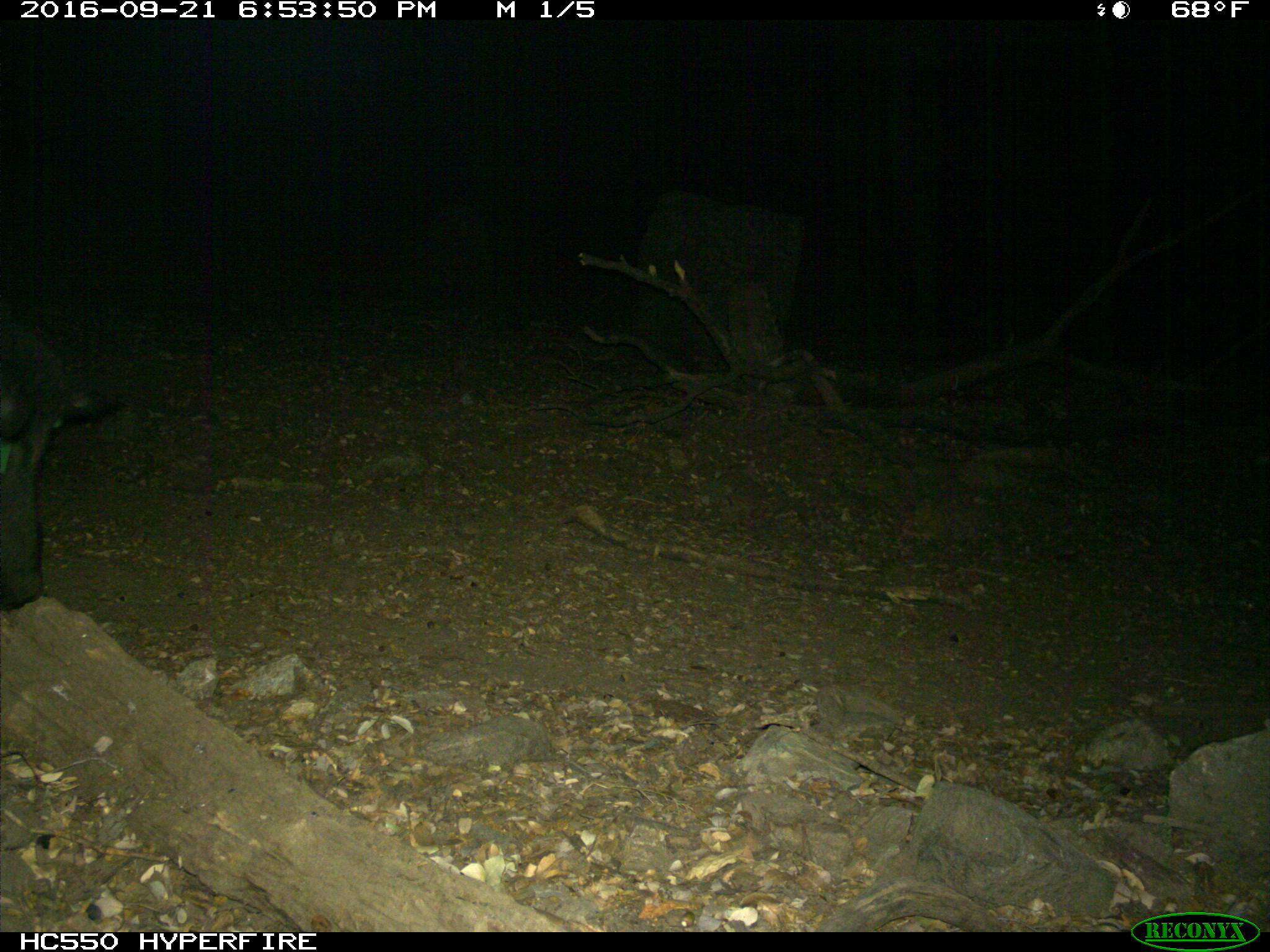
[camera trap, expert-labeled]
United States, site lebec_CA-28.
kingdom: Animalia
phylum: Chordata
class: Mammalia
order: Artiodactyla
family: Suidae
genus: Sus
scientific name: Sus scrofa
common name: wild boar